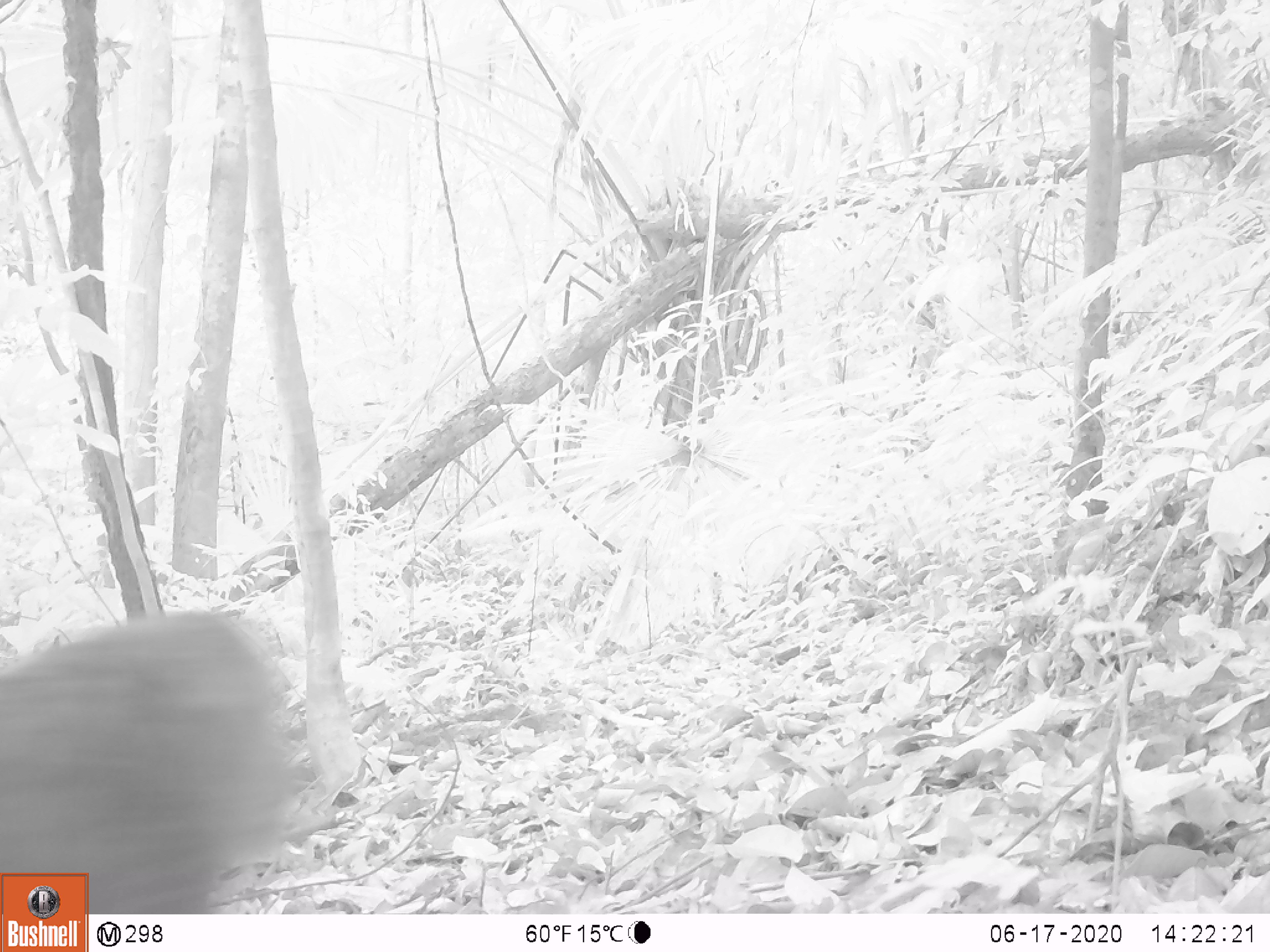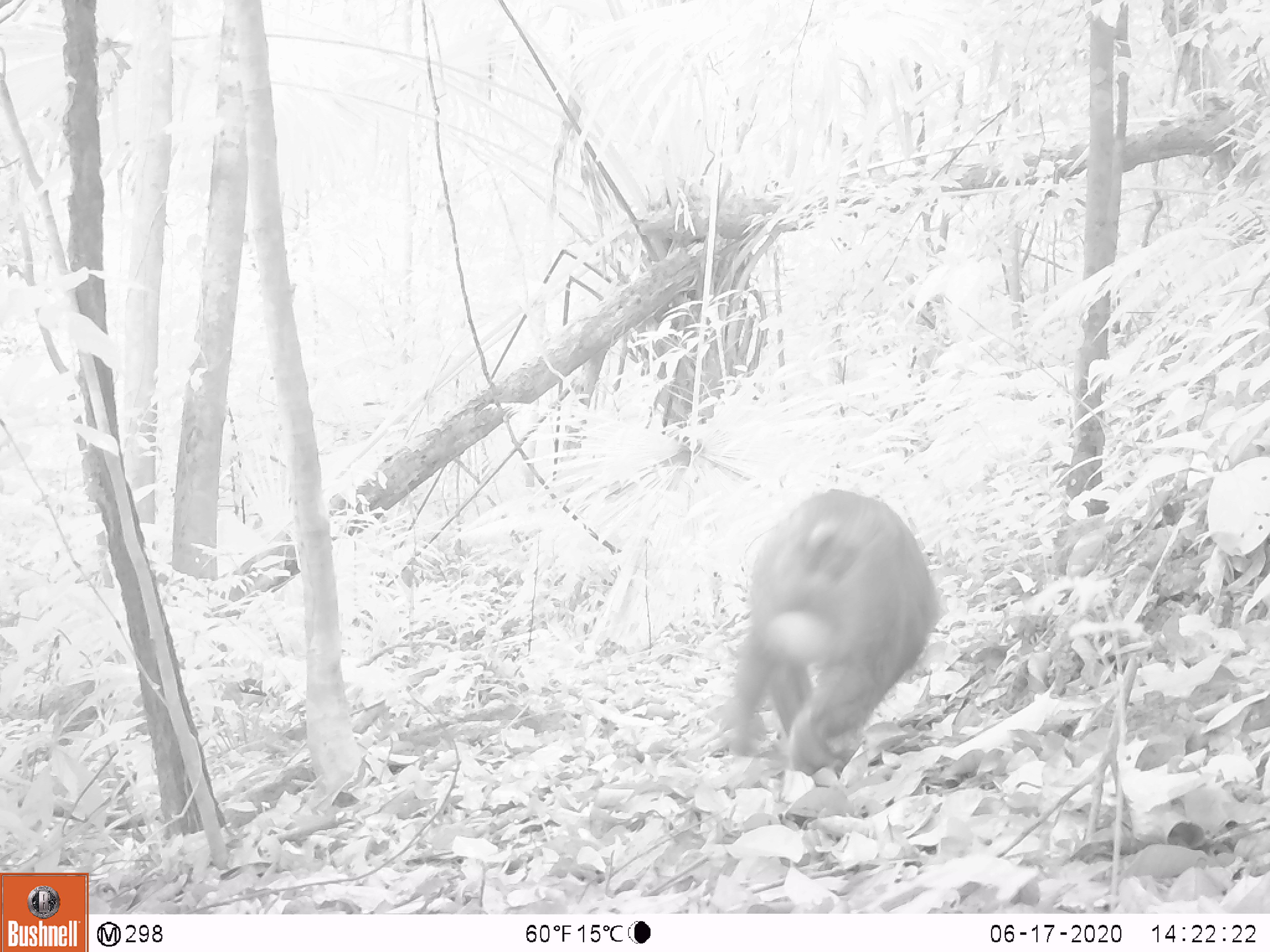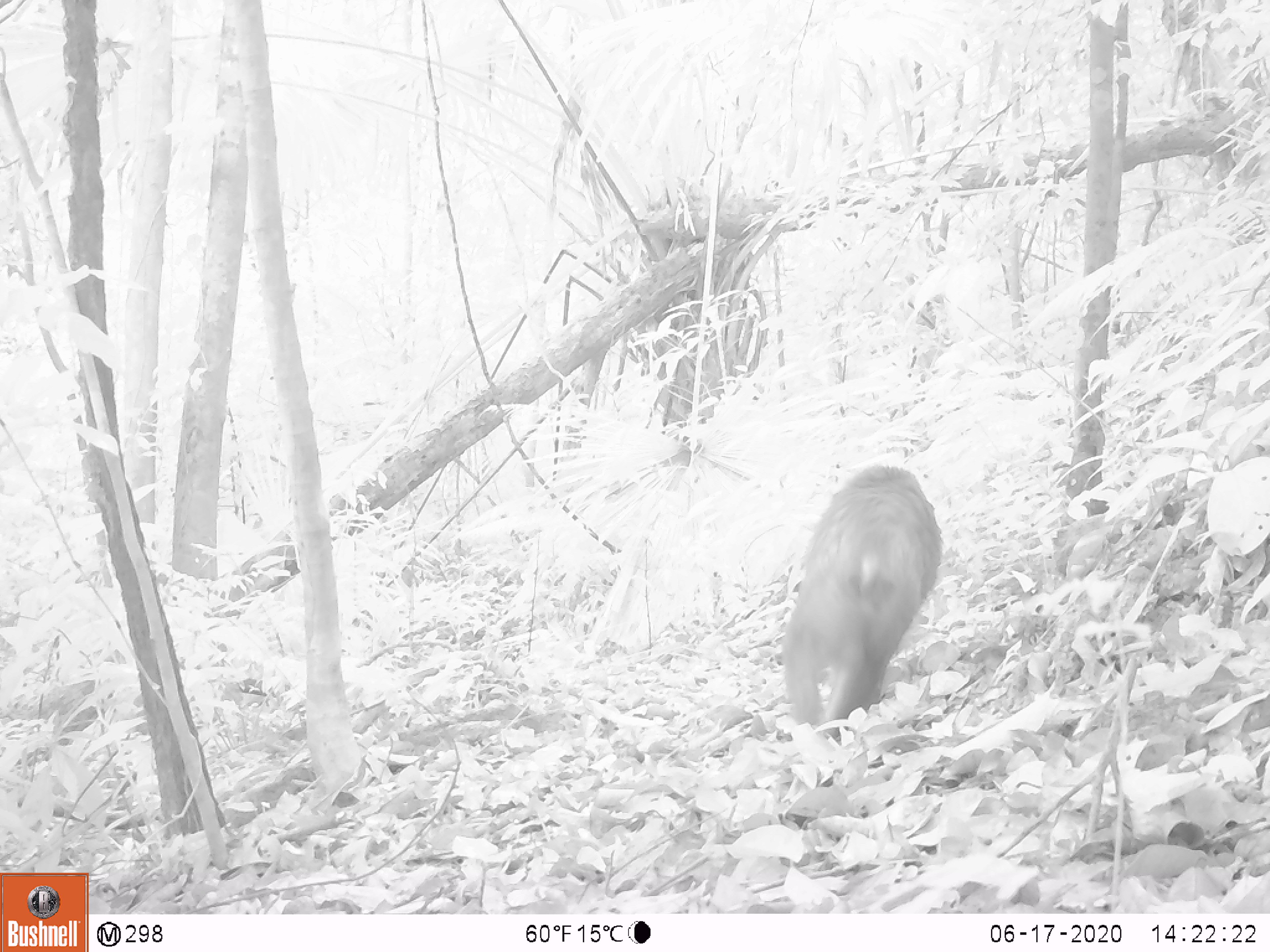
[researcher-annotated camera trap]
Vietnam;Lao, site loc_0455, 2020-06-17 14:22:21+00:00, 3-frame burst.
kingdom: Animalia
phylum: Chordata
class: Mammalia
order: Primates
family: Cercopithecidae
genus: Macaca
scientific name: Macaca arctoides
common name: stump-tailed macaque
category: stump tailed macaque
Stump tailed macaque (stump-tailed macaque) (Macaca arctoides). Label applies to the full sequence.